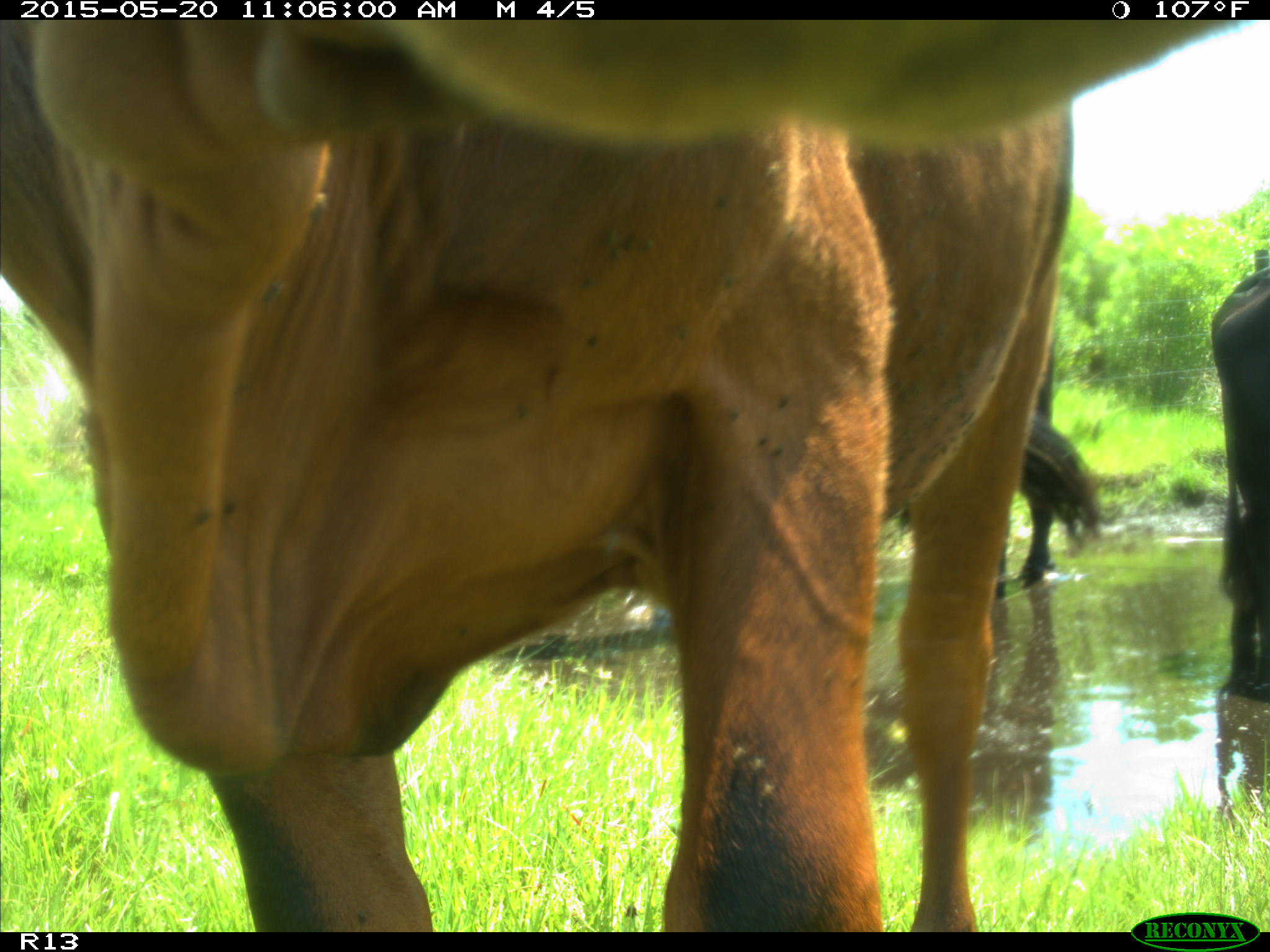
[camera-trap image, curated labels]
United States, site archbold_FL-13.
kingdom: Animalia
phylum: Chordata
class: Mammalia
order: Artiodactyla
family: Bovidae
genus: Bos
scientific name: Bos taurus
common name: domestic cow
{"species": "Bos taurus (domestic cow)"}